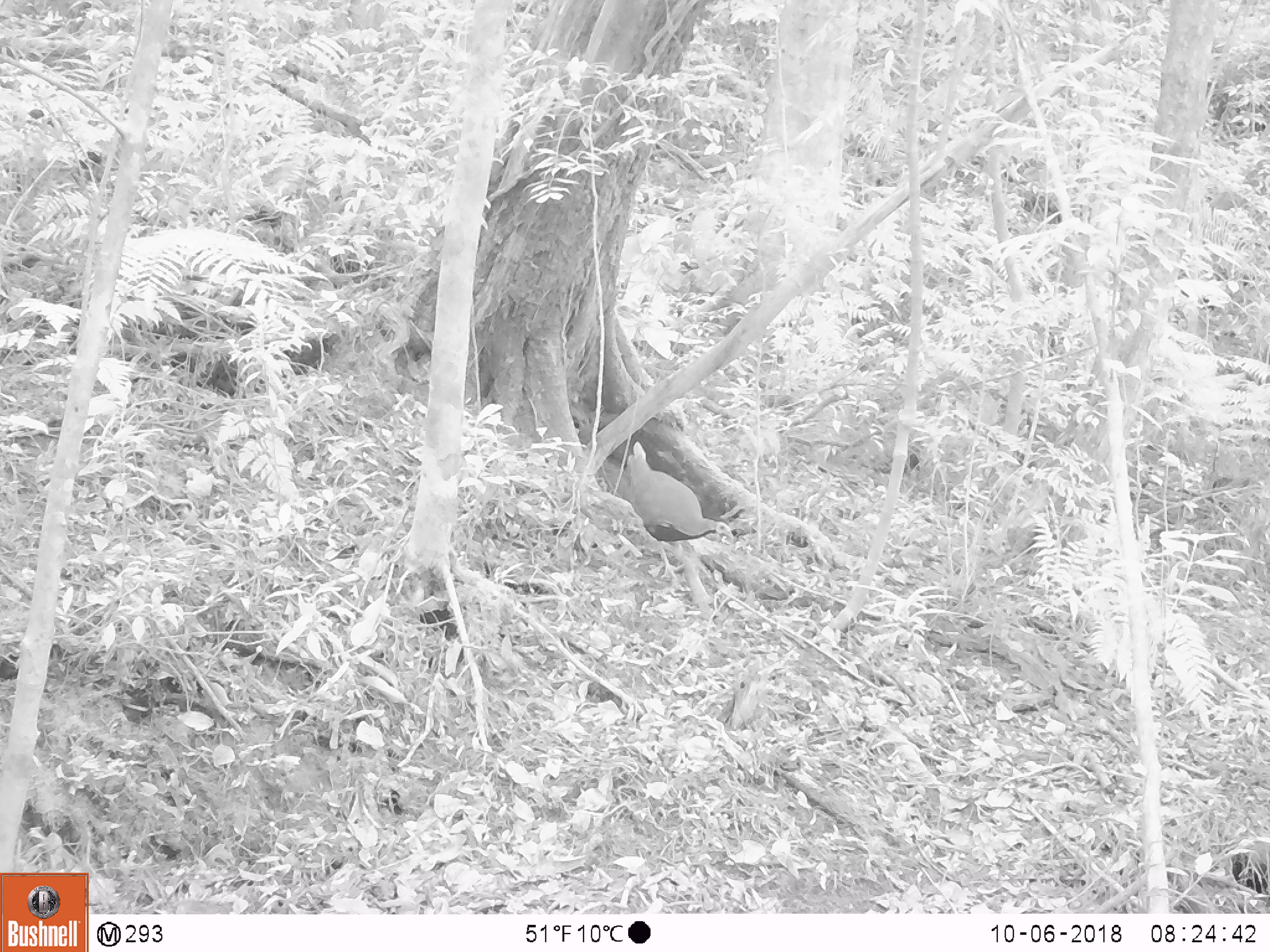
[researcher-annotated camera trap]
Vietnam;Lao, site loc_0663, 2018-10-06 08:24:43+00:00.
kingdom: Animalia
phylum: Chordata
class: Aves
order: Galliformes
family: Phasianidae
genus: Lophura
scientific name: Lophura nycthemera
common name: silver pheasant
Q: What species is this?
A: Silver pheasant (Lophura nycthemera).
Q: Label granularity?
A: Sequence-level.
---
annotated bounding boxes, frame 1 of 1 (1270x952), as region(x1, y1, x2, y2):
silver pheasant: region(620, 441, 733, 580)